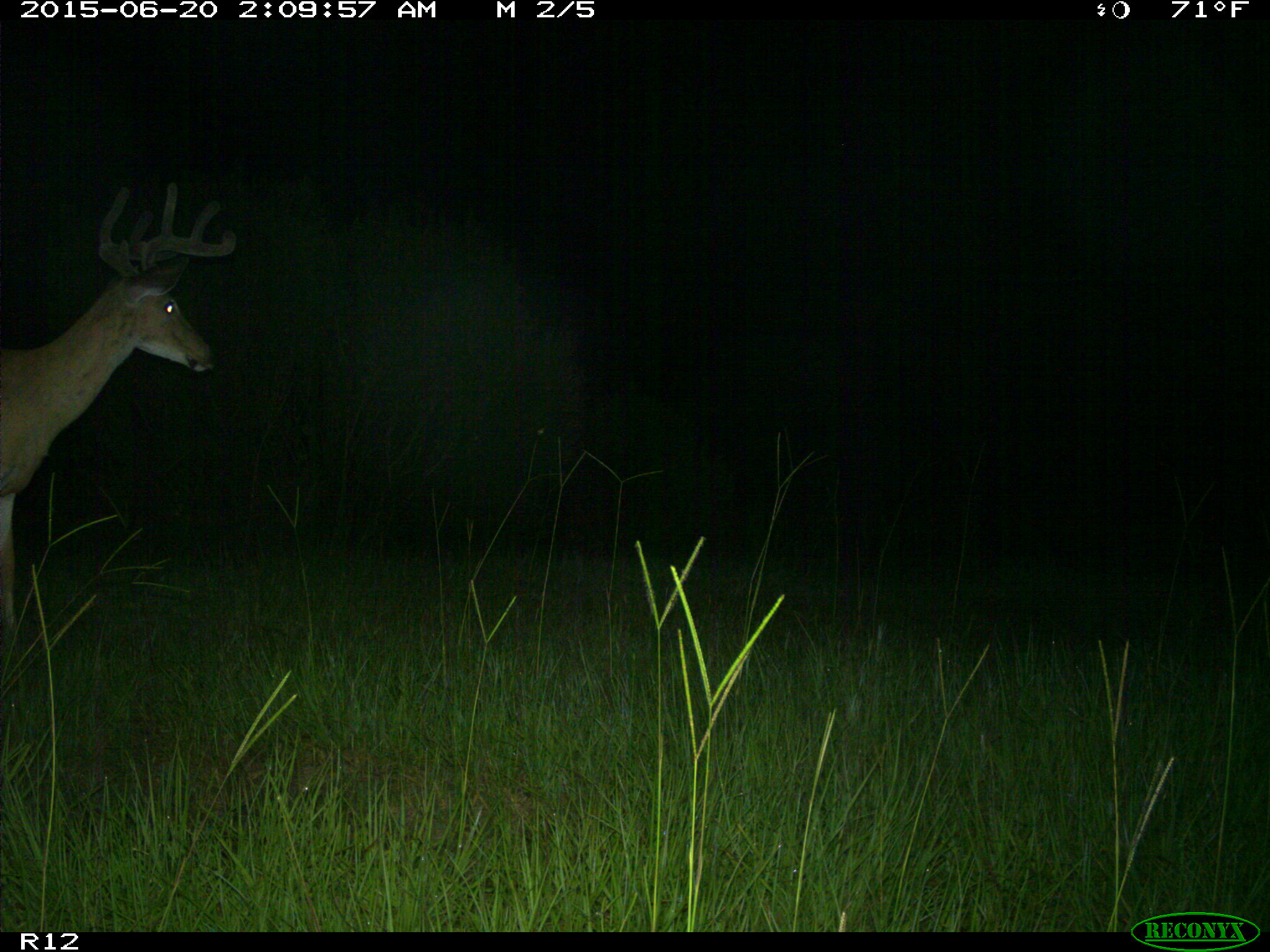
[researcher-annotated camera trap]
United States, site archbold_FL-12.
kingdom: Animalia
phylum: Chordata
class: Mammalia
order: Artiodactyla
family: Cervidae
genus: Odocoileus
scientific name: Odocoileus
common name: deer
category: unidentified deer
Unidentified deer (deer) (Odocoileus).